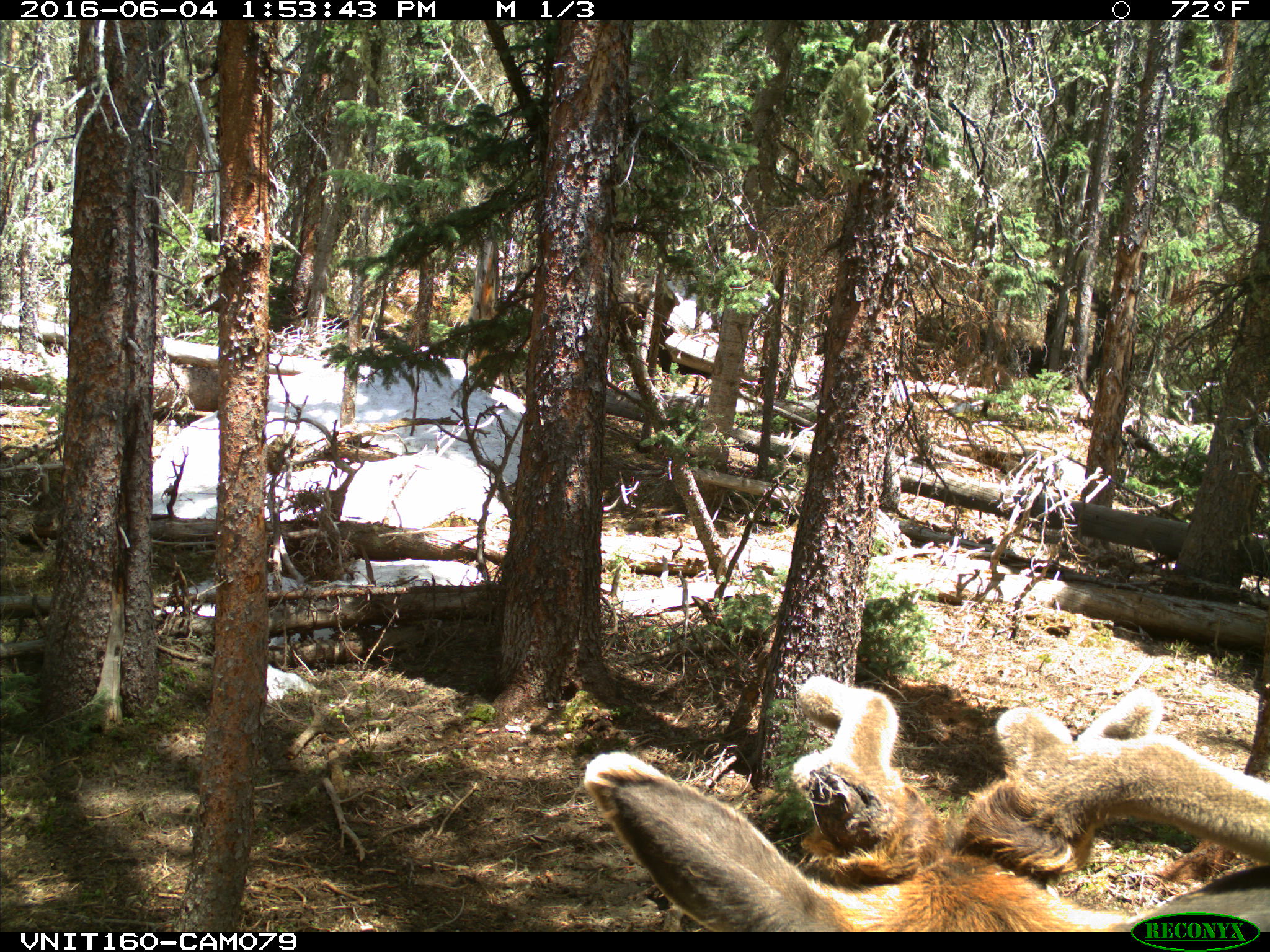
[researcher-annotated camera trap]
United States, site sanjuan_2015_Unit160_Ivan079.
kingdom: Animalia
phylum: Chordata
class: Mammalia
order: Artiodactyla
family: Cervidae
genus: Cervus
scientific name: Cervus elaphus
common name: red deer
Cervus elaphus (red deer).